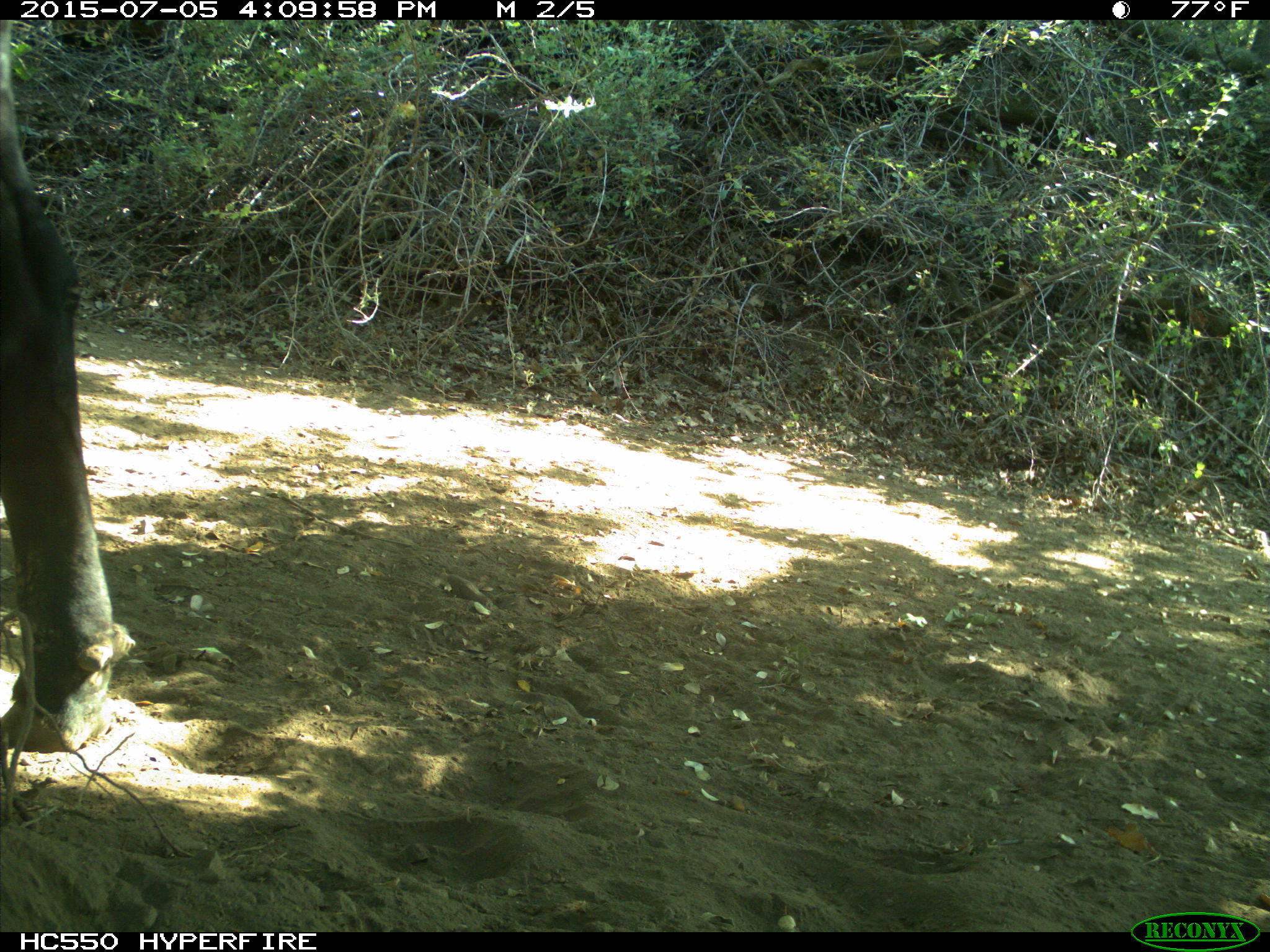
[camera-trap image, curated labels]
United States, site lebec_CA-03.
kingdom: Animalia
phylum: Chordata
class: Mammalia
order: Artiodactyla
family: Bovidae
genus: Bos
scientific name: Bos taurus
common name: domestic cow